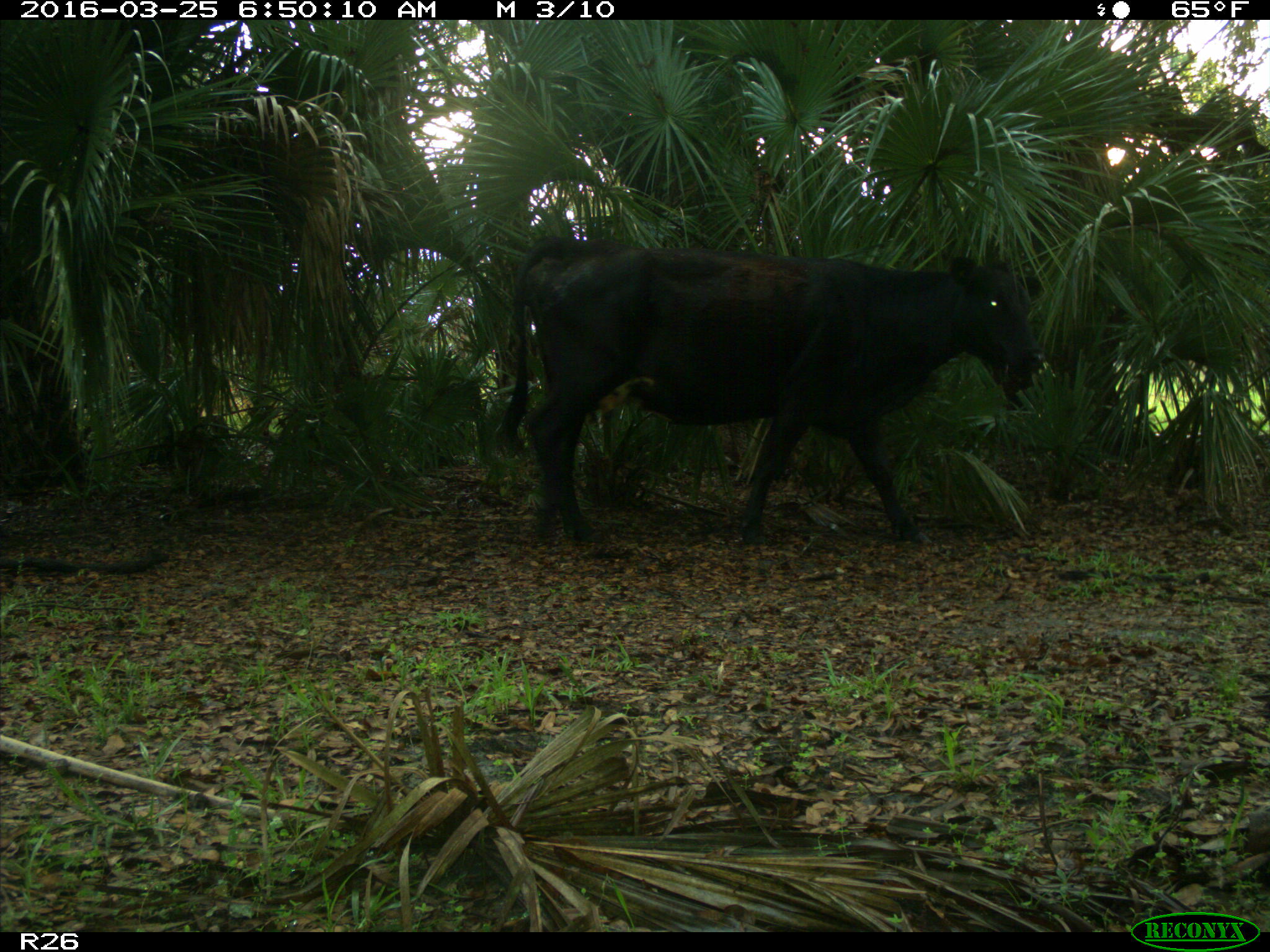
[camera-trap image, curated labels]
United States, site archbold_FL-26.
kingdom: Animalia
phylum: Chordata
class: Mammalia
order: Artiodactyla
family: Bovidae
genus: Bos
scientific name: Bos taurus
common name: domestic cow